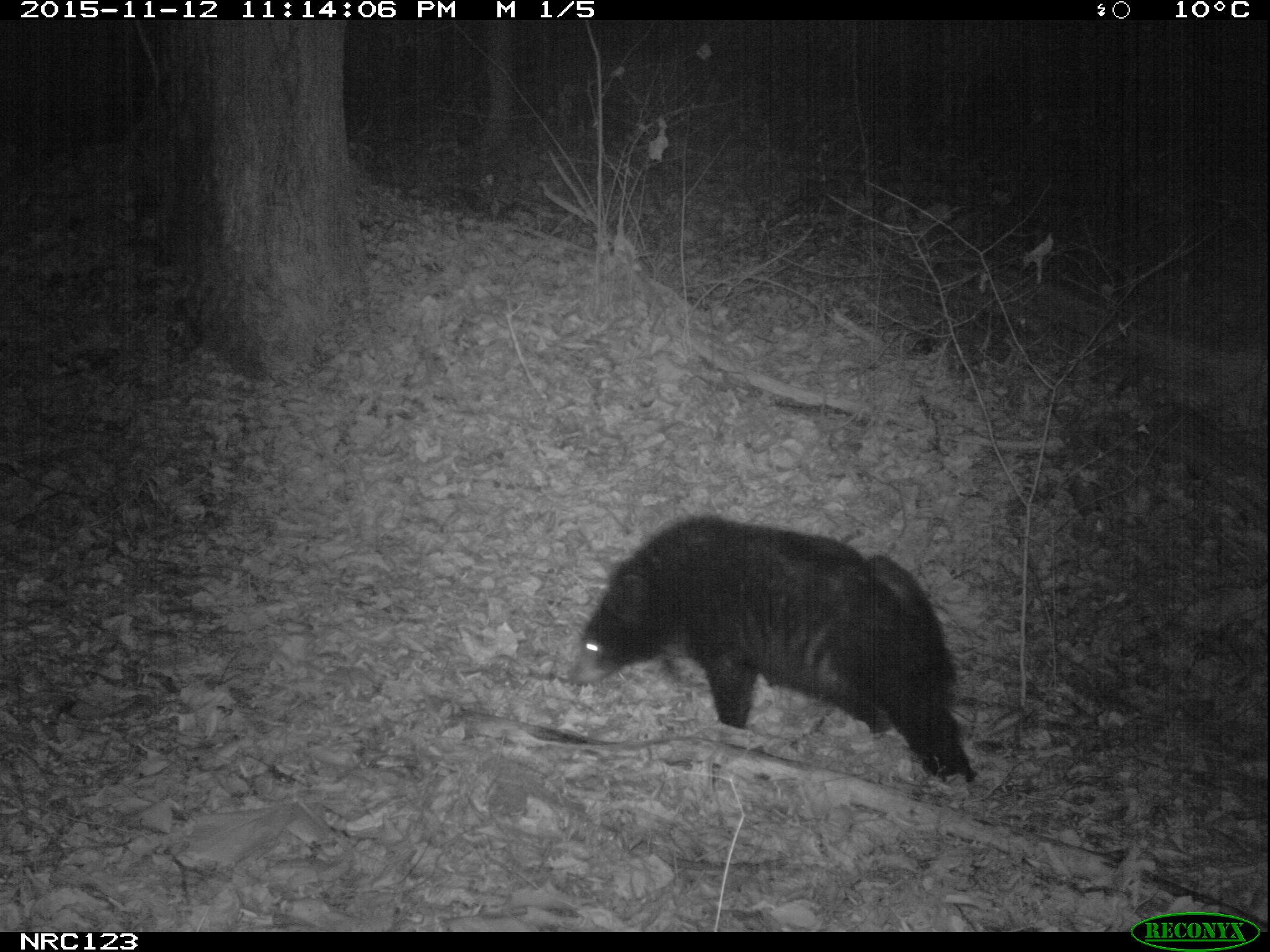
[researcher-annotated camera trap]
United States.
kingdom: Animalia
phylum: Chordata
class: Mammalia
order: Carnivora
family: Ursidae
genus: Ursus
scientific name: Ursus americanus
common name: american black bear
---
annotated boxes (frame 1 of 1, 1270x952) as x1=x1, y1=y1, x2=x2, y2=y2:
American Black Bear: x1=576, y1=520, x2=975, y2=768